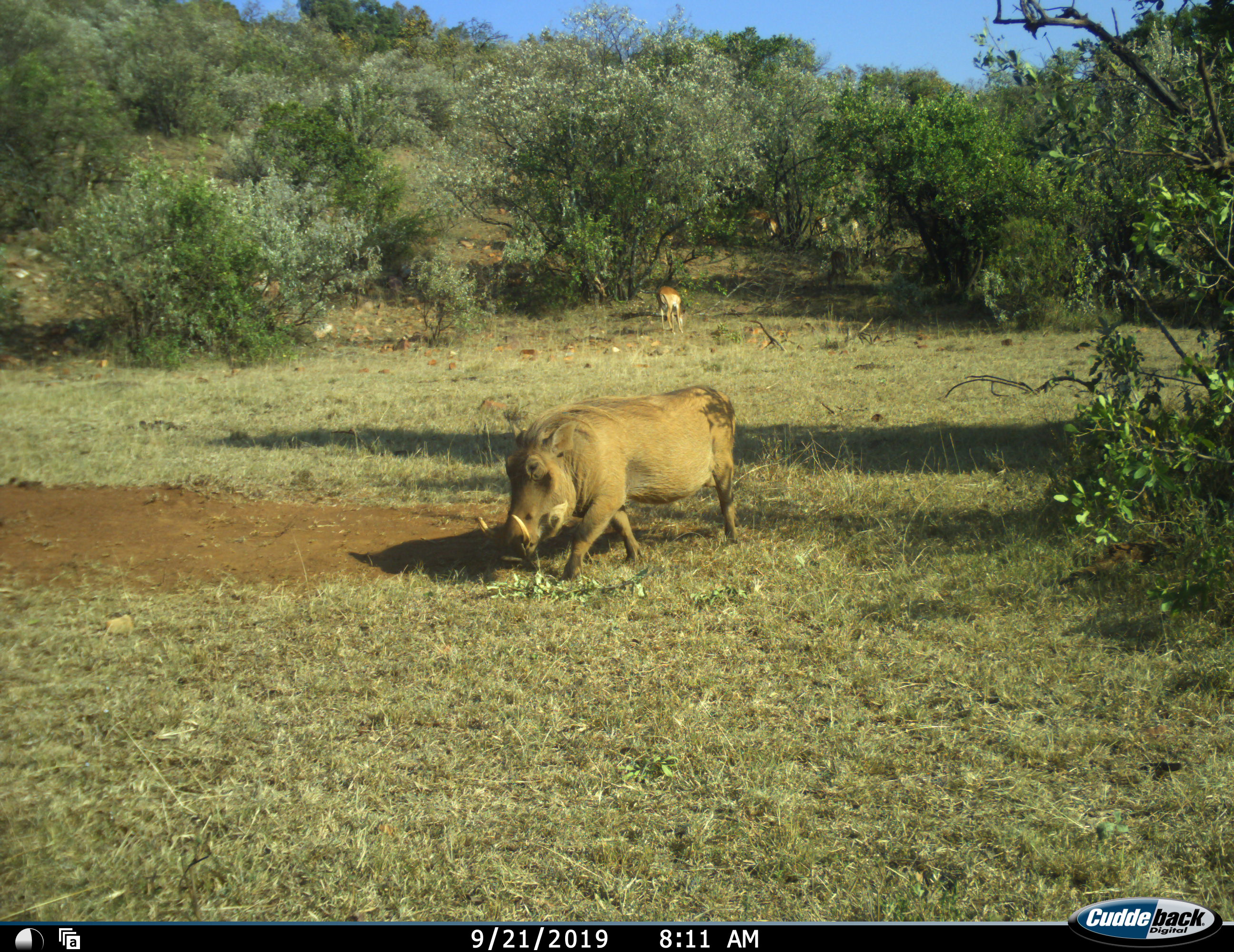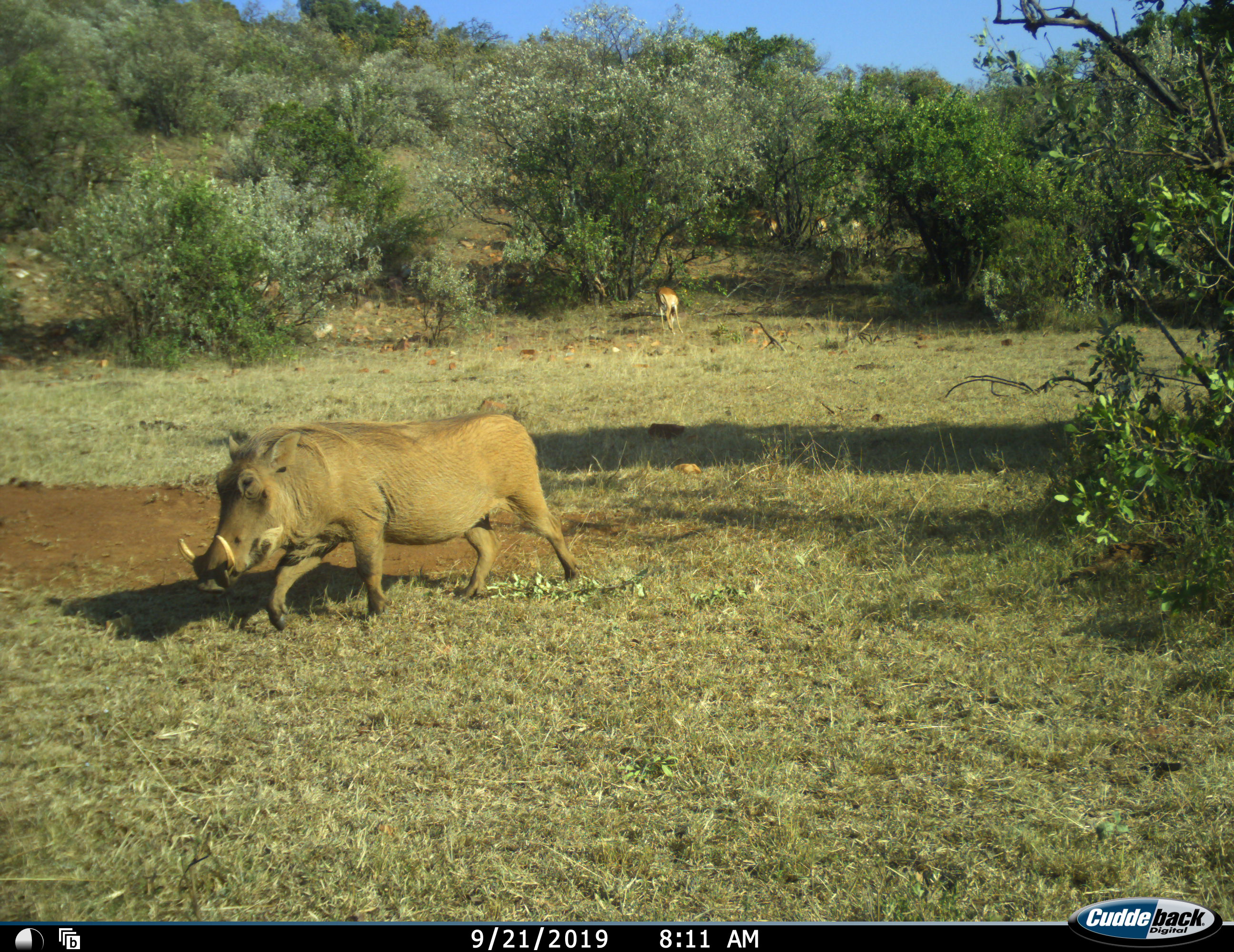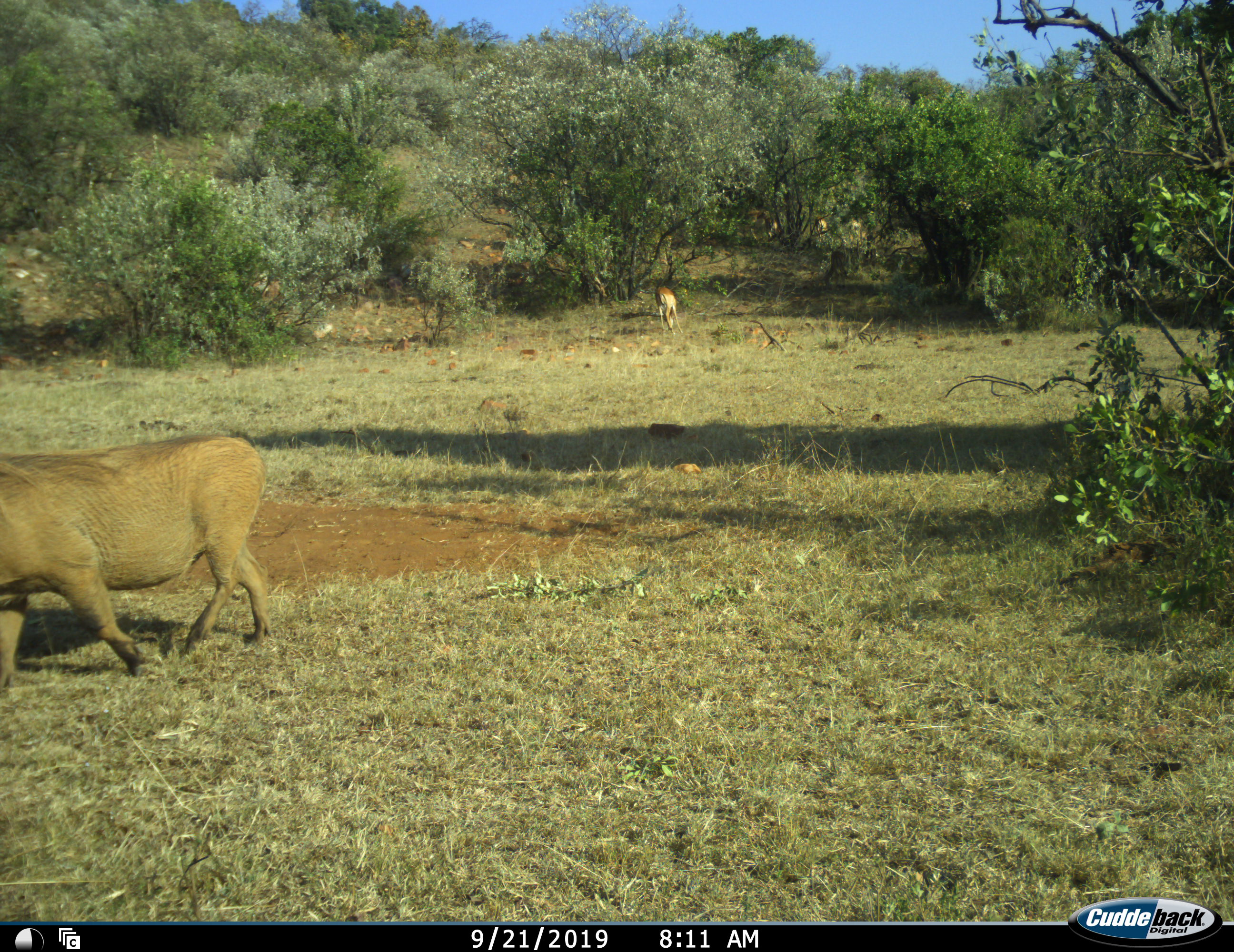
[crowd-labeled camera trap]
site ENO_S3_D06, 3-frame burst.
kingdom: Animalia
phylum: Chordata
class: Mammalia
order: Artiodactyla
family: Suidae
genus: Phacochoerus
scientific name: Phacochoerus africanus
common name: warthog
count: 1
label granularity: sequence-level